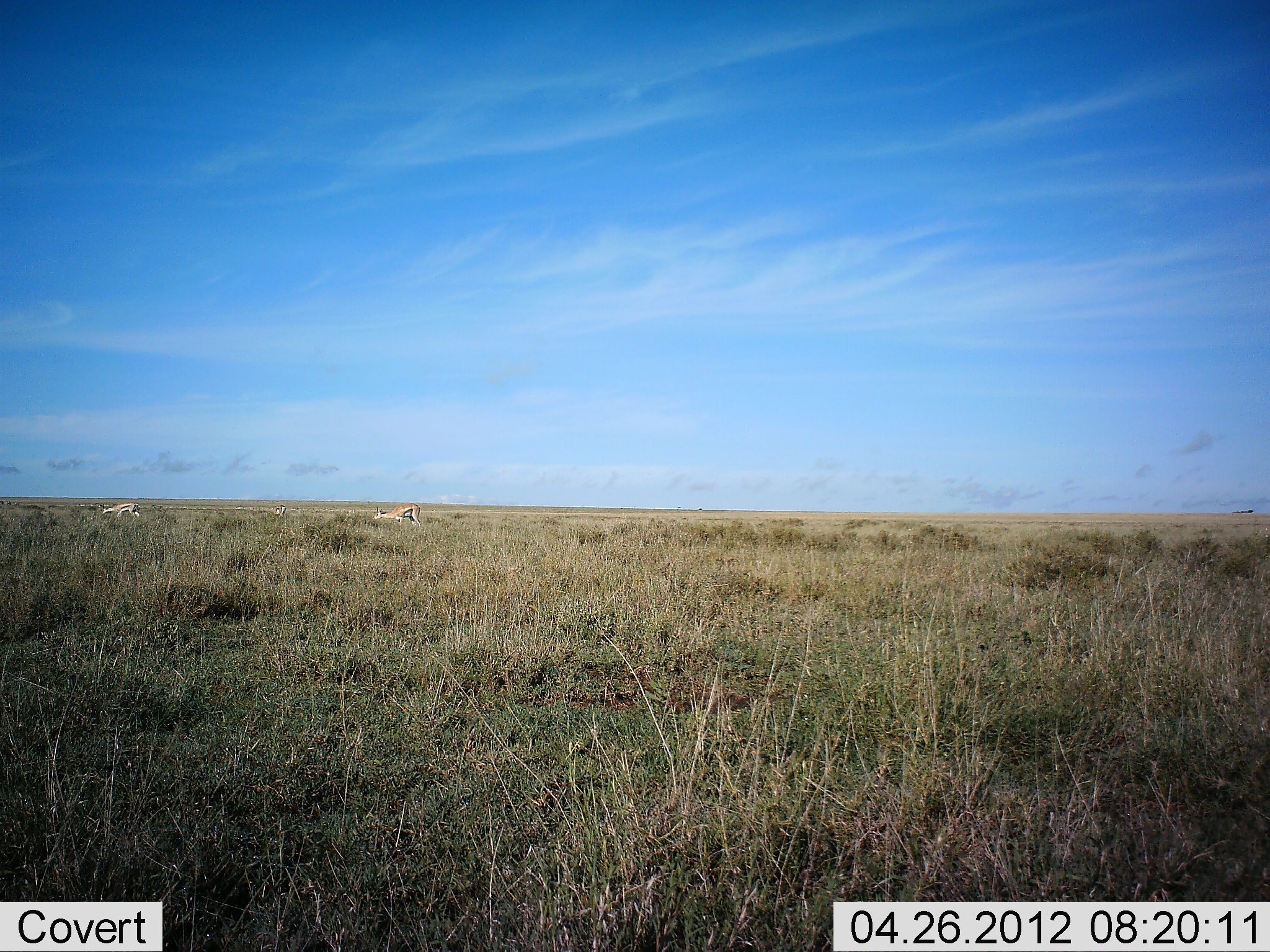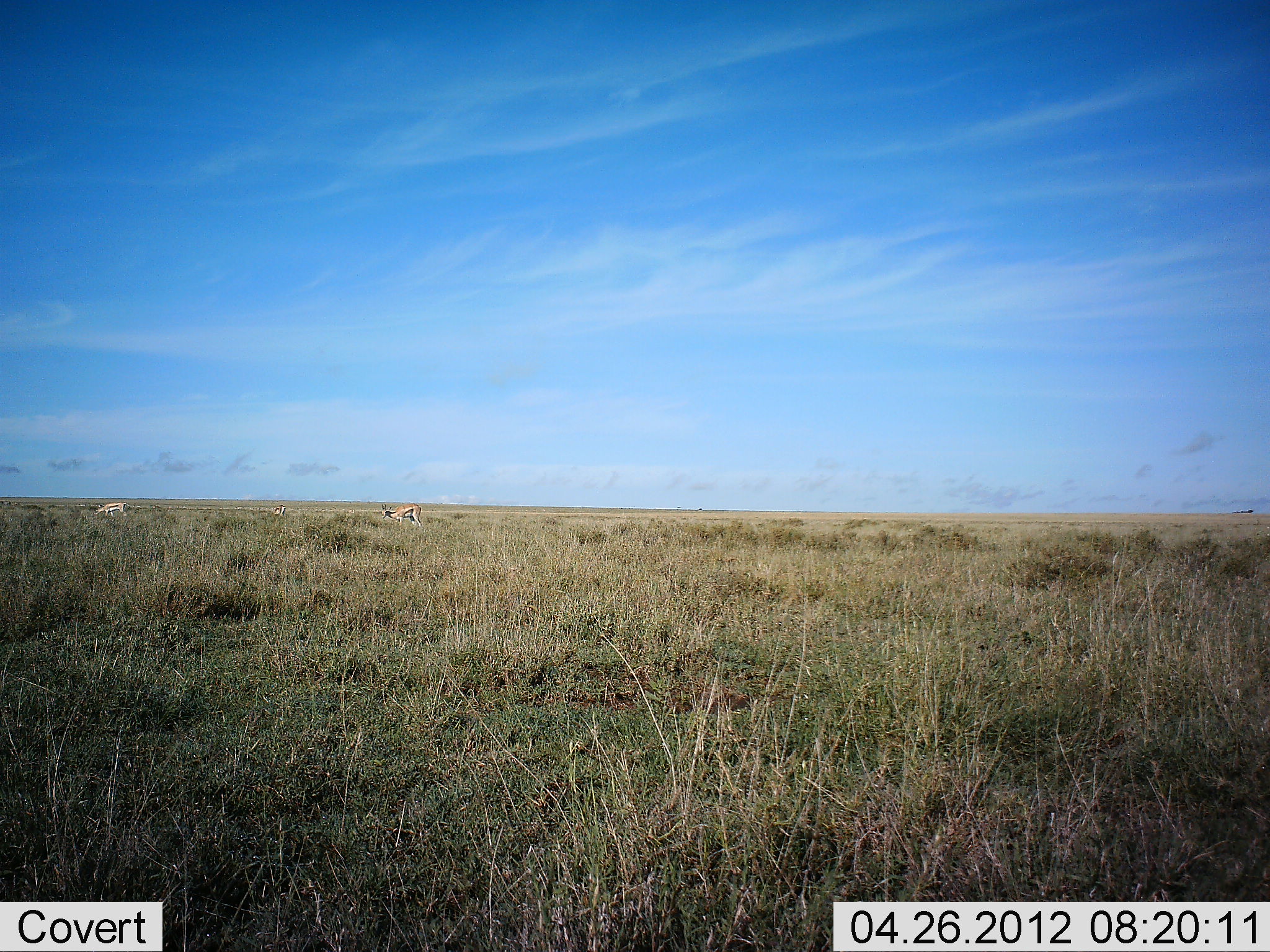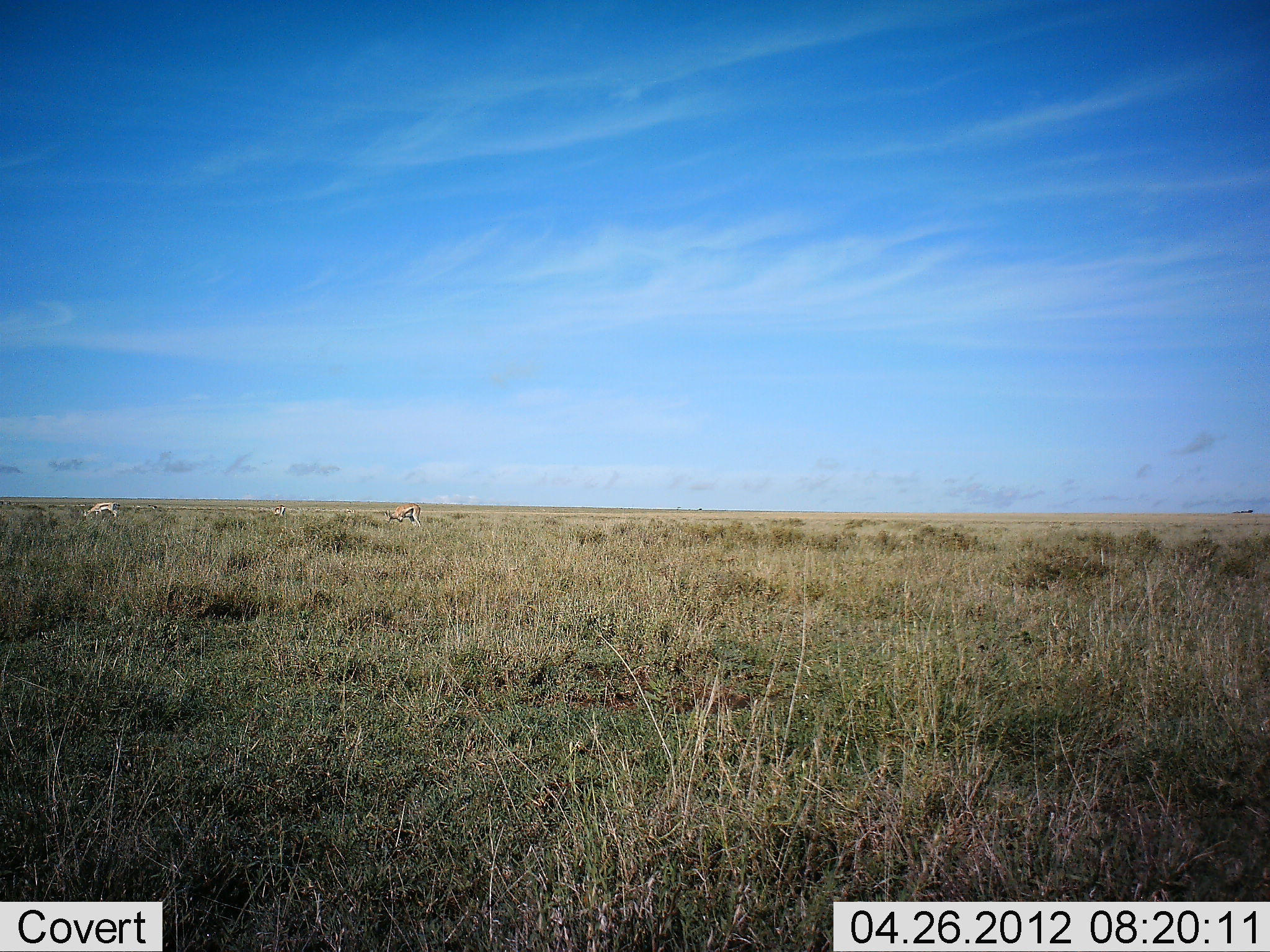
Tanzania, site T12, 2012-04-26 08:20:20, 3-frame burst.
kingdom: Animalia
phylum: Chordata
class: Mammalia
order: Artiodactyla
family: Bovidae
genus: Eudorcas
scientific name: Eudorcas thomsonii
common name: thomson's gazelle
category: gazellethomsons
Gazellethomsons (thomson's gazelle) (Eudorcas thomsonii), count 2. Behavior (volunteer vote fractions): standing 32%, resting 5%, moving 32%, interacting 0%. Young present (vote fraction): 0%. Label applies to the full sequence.